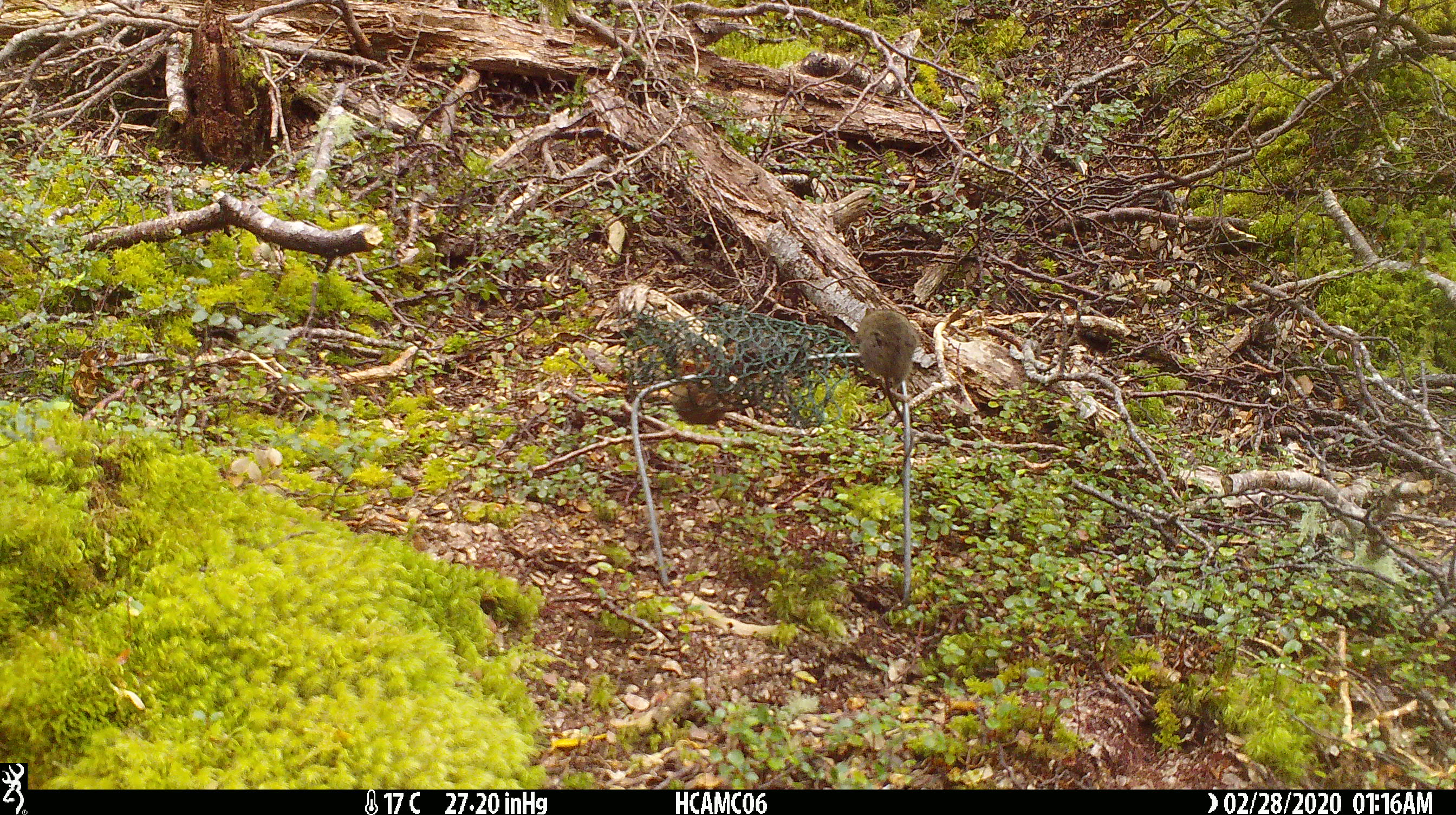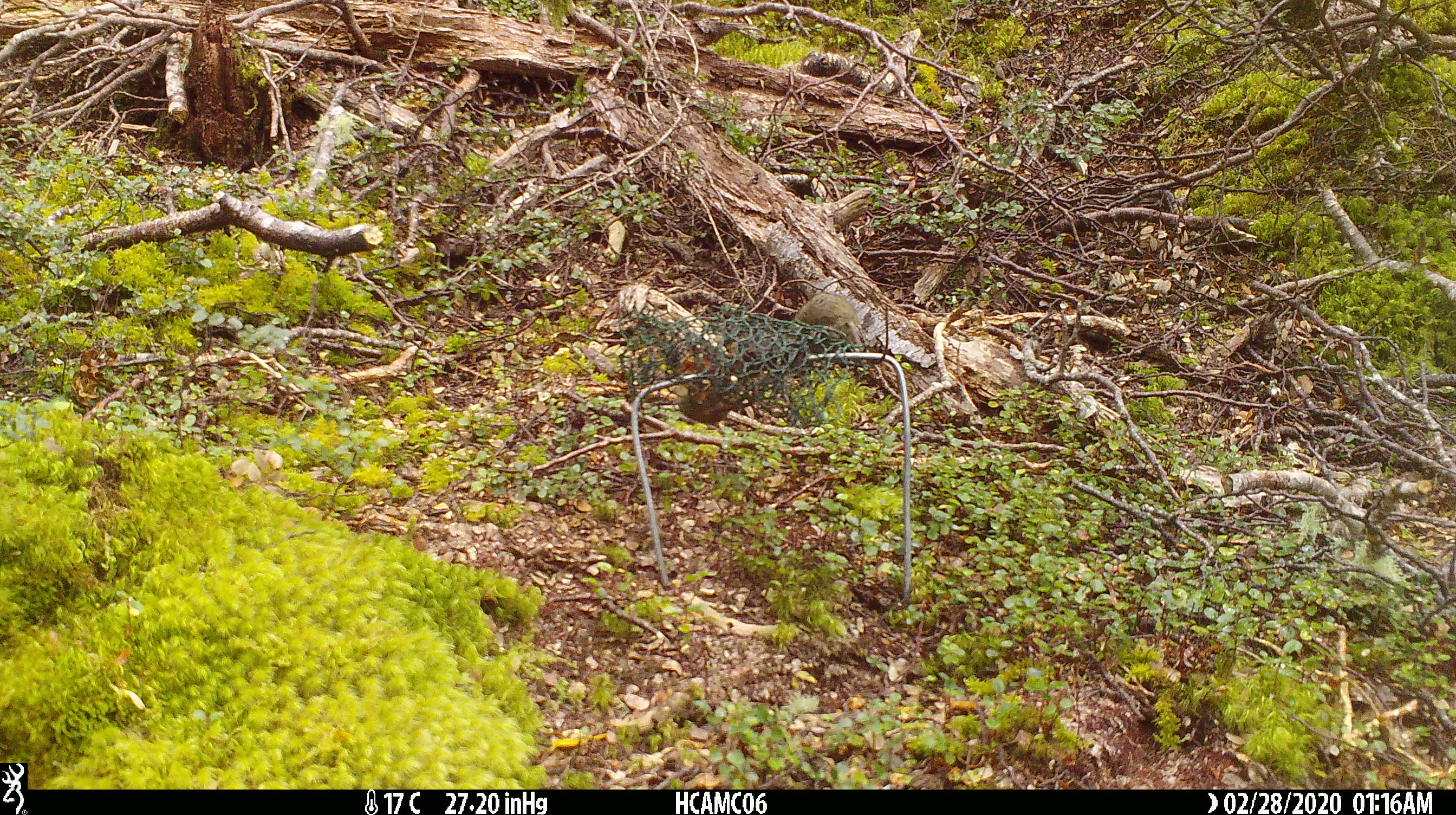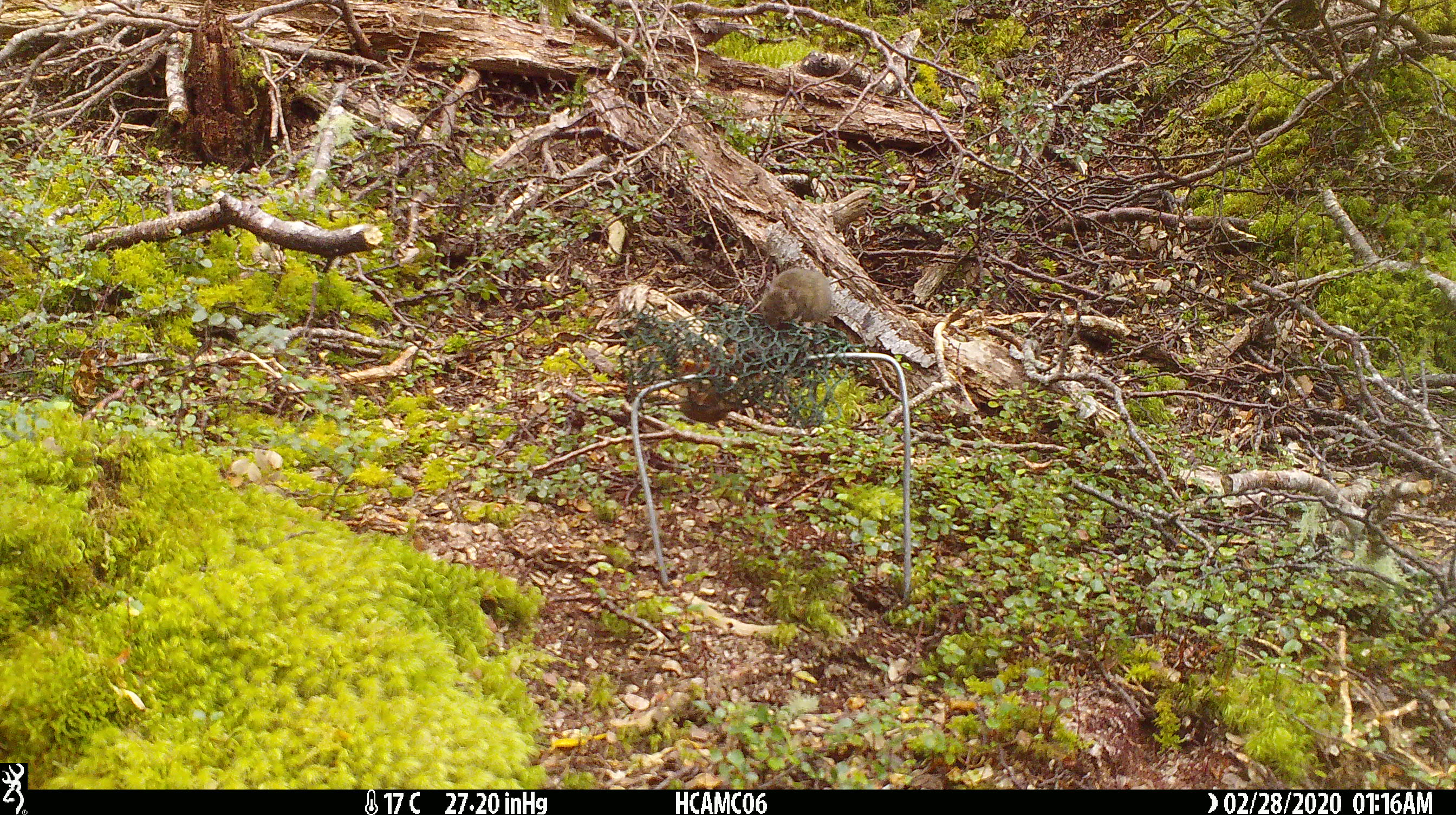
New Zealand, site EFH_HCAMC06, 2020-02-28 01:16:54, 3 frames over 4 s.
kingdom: Animalia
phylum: Chordata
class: Mammalia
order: Rodentia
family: Muridae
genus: Mus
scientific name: Mus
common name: mouse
Mouse (Mus).